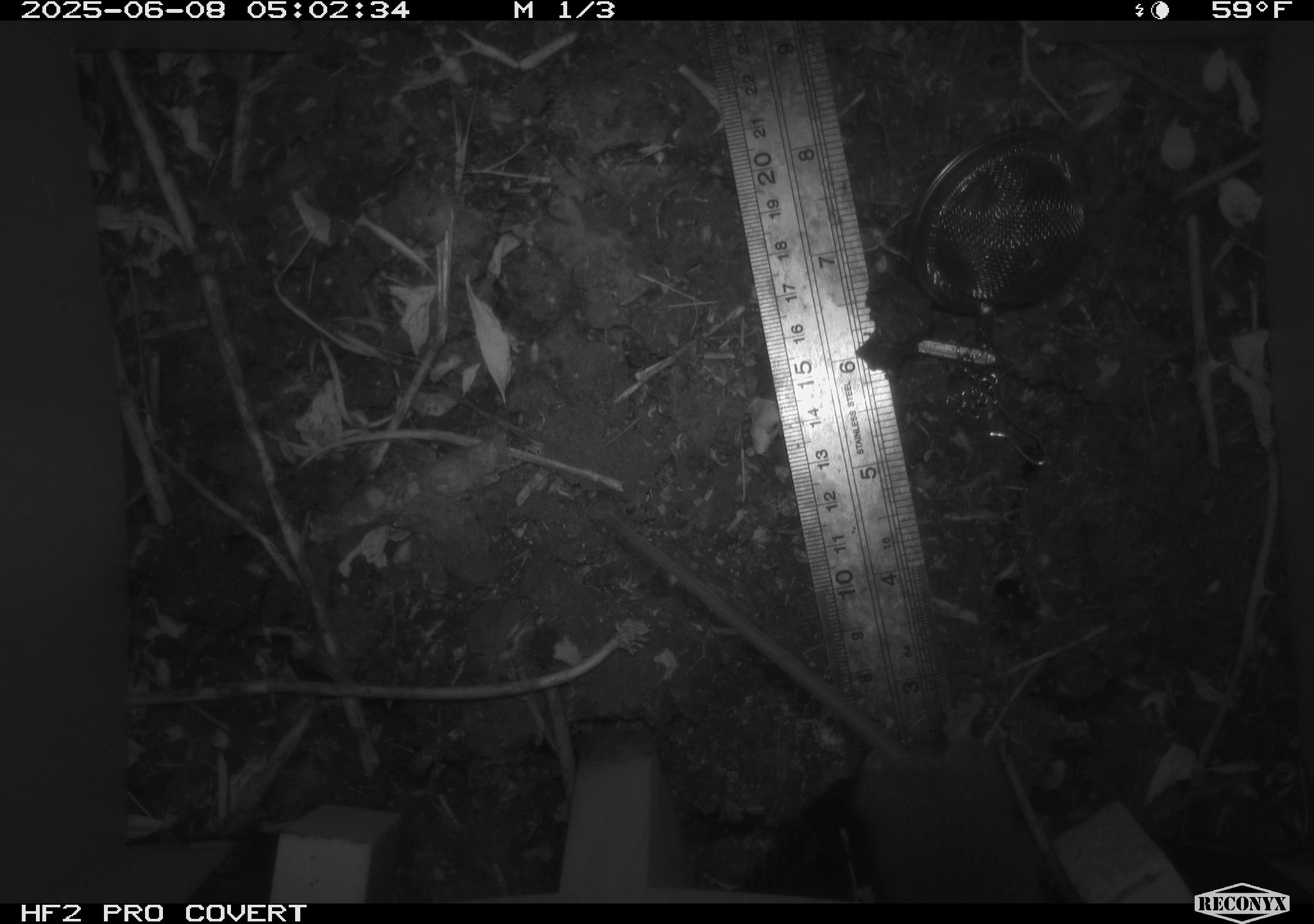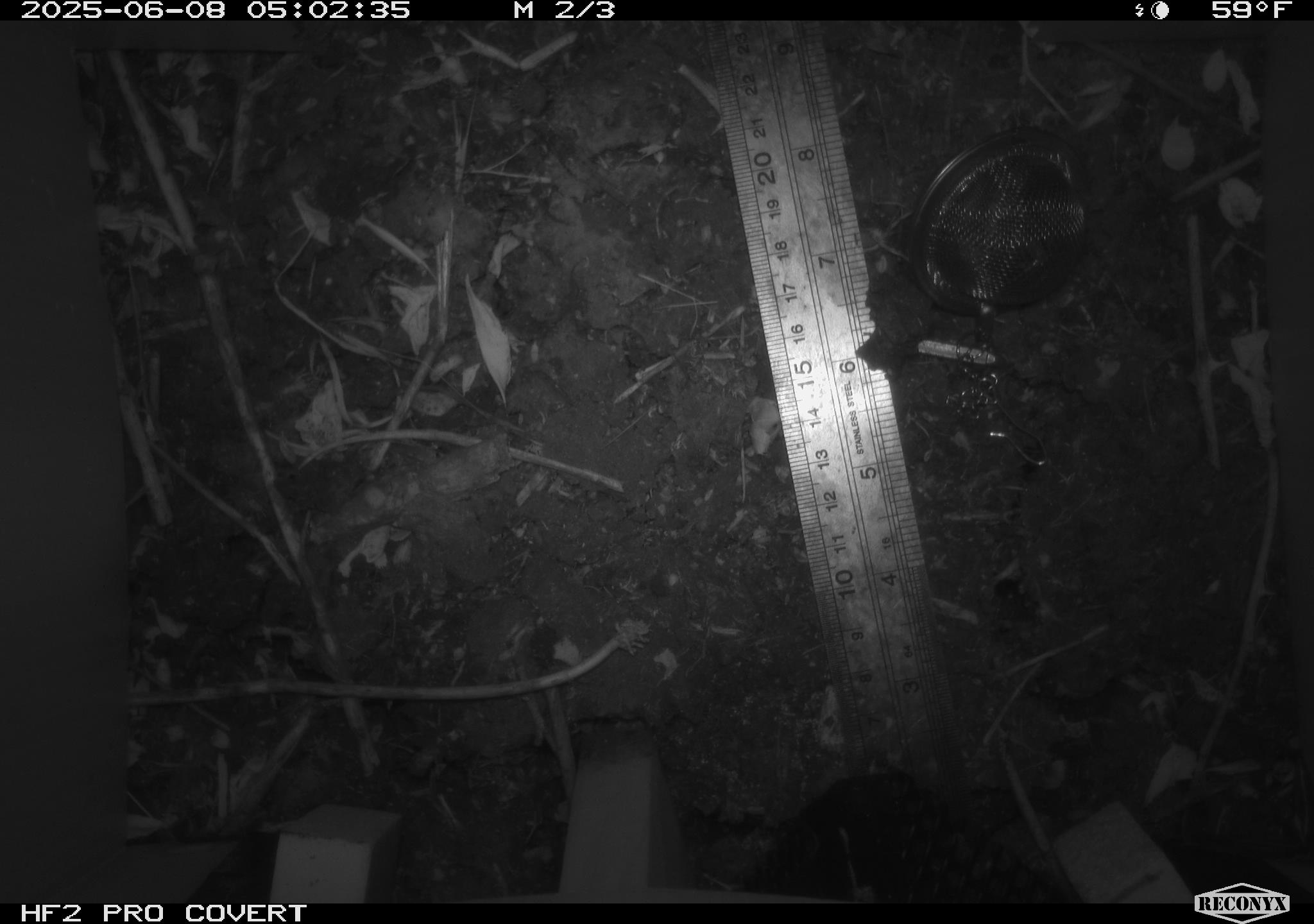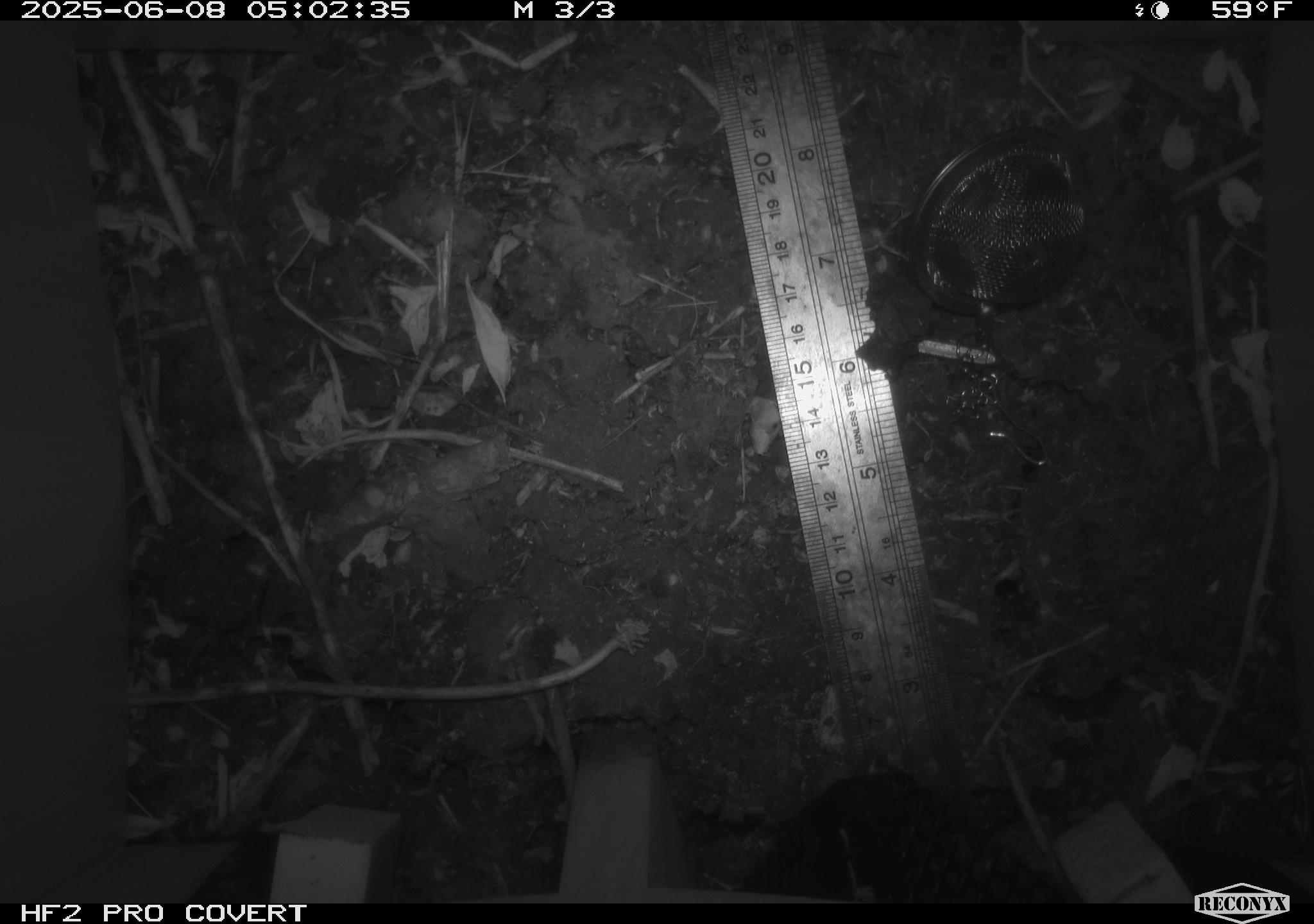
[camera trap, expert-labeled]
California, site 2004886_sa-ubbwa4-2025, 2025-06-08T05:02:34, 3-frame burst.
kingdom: Animalia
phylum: Chordata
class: Mammalia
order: Rodentia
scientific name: Rodentia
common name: rodent